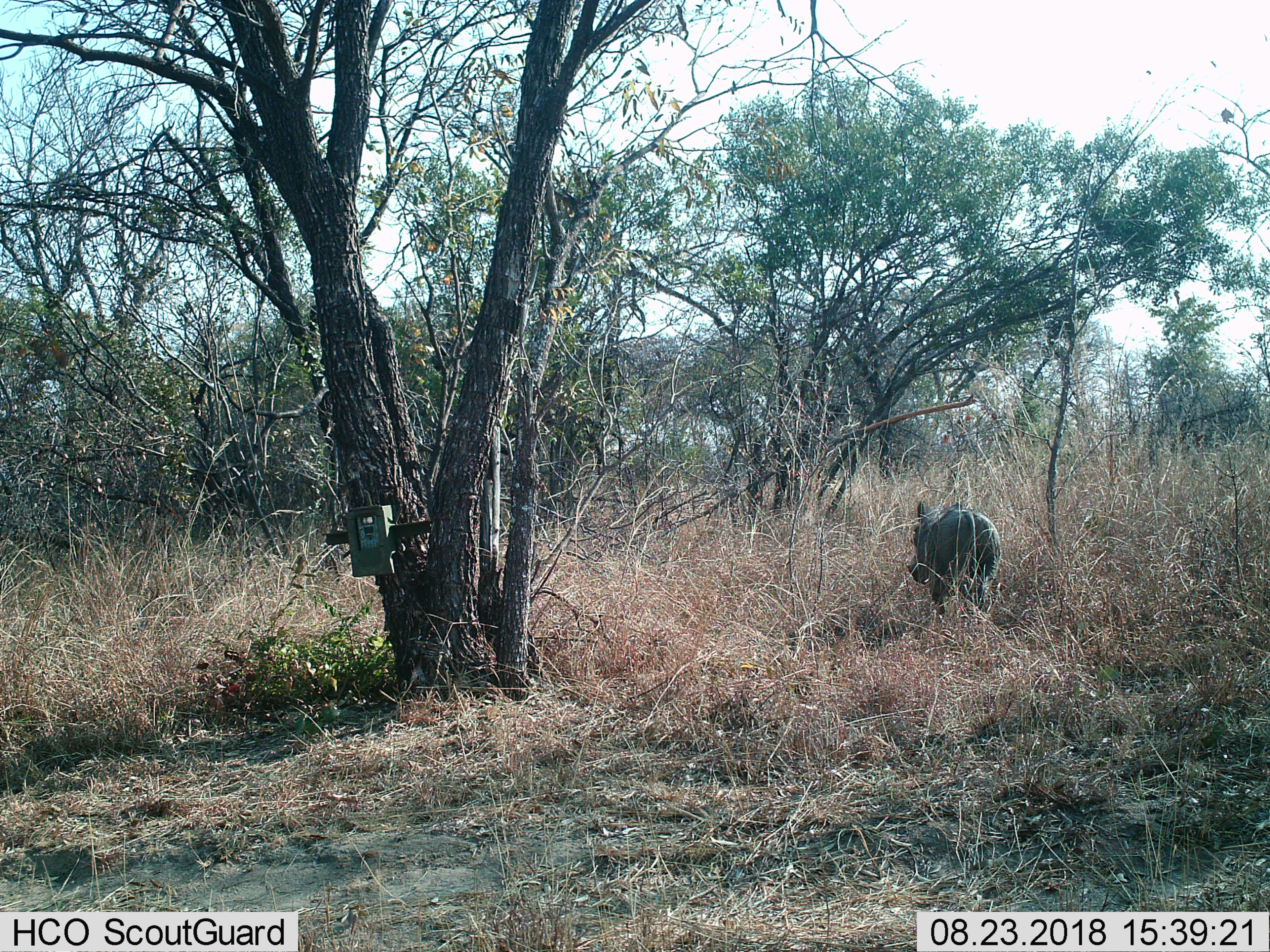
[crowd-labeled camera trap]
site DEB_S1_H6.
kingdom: Animalia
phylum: Chordata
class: Mammalia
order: Artiodactyla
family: Suidae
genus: Phacochoerus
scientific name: Phacochoerus africanus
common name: warthog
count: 1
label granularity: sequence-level